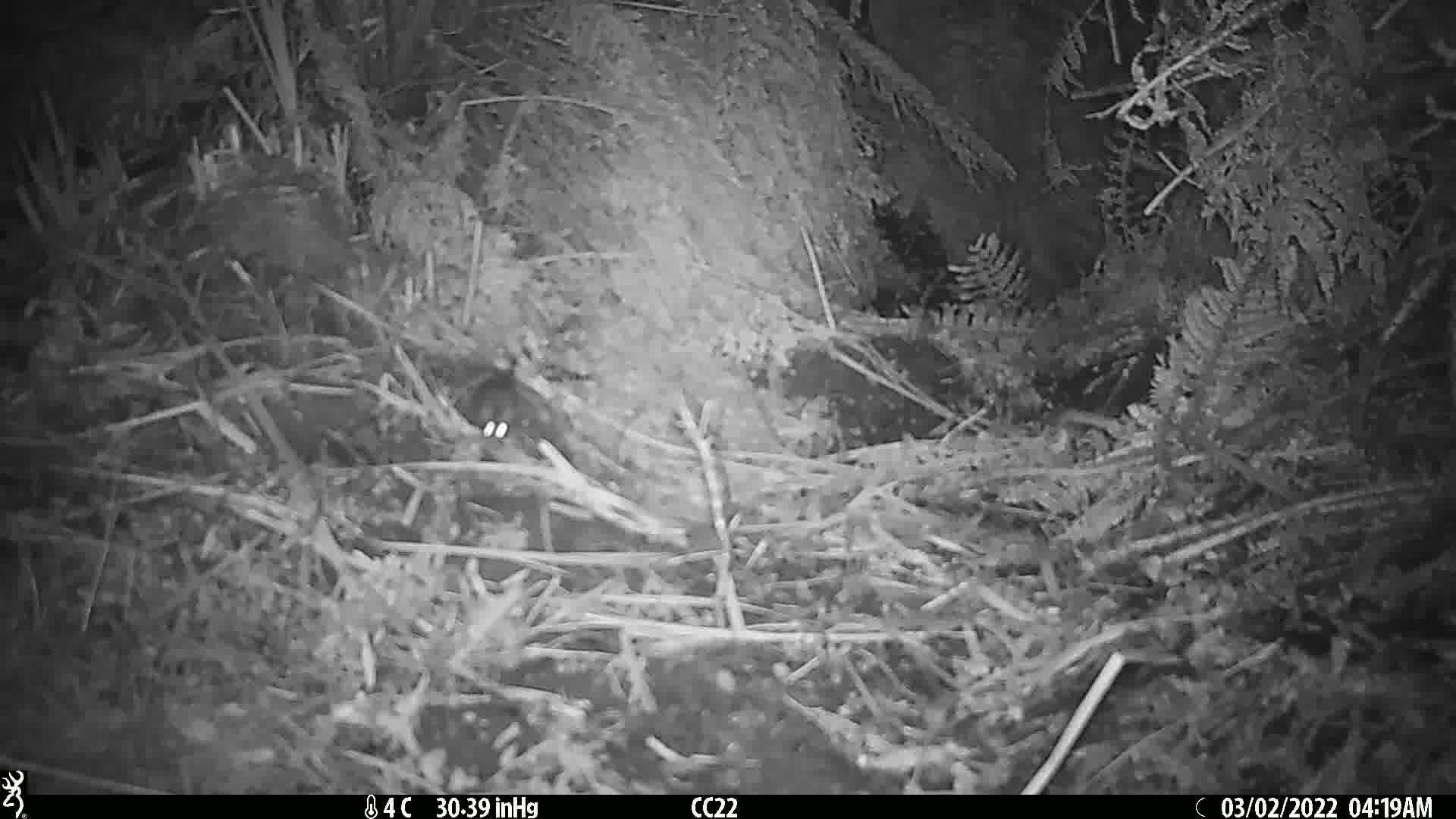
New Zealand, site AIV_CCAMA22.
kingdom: Animalia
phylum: Chordata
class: Mammalia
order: Rodentia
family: Muridae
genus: Mus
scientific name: Mus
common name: mouse